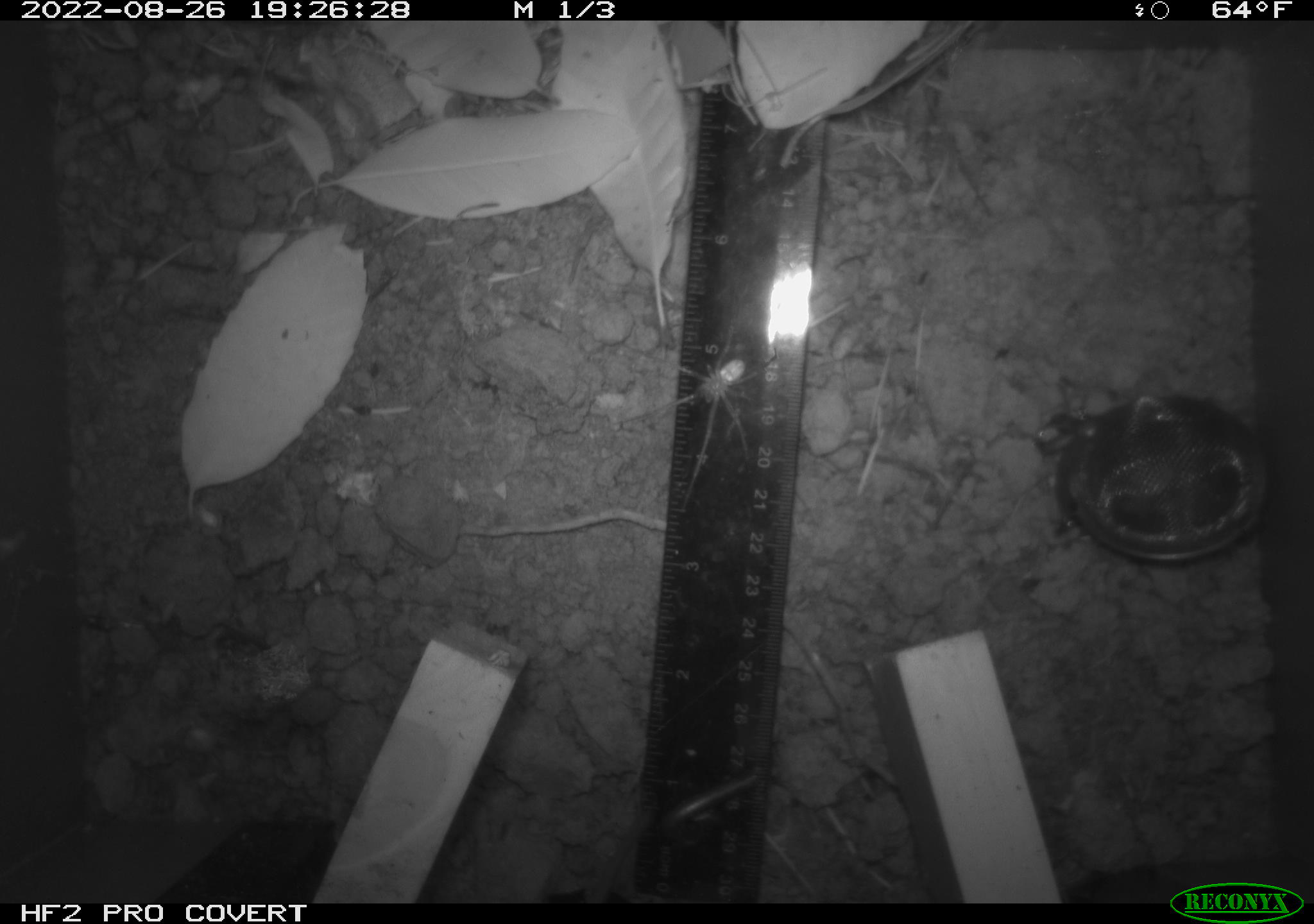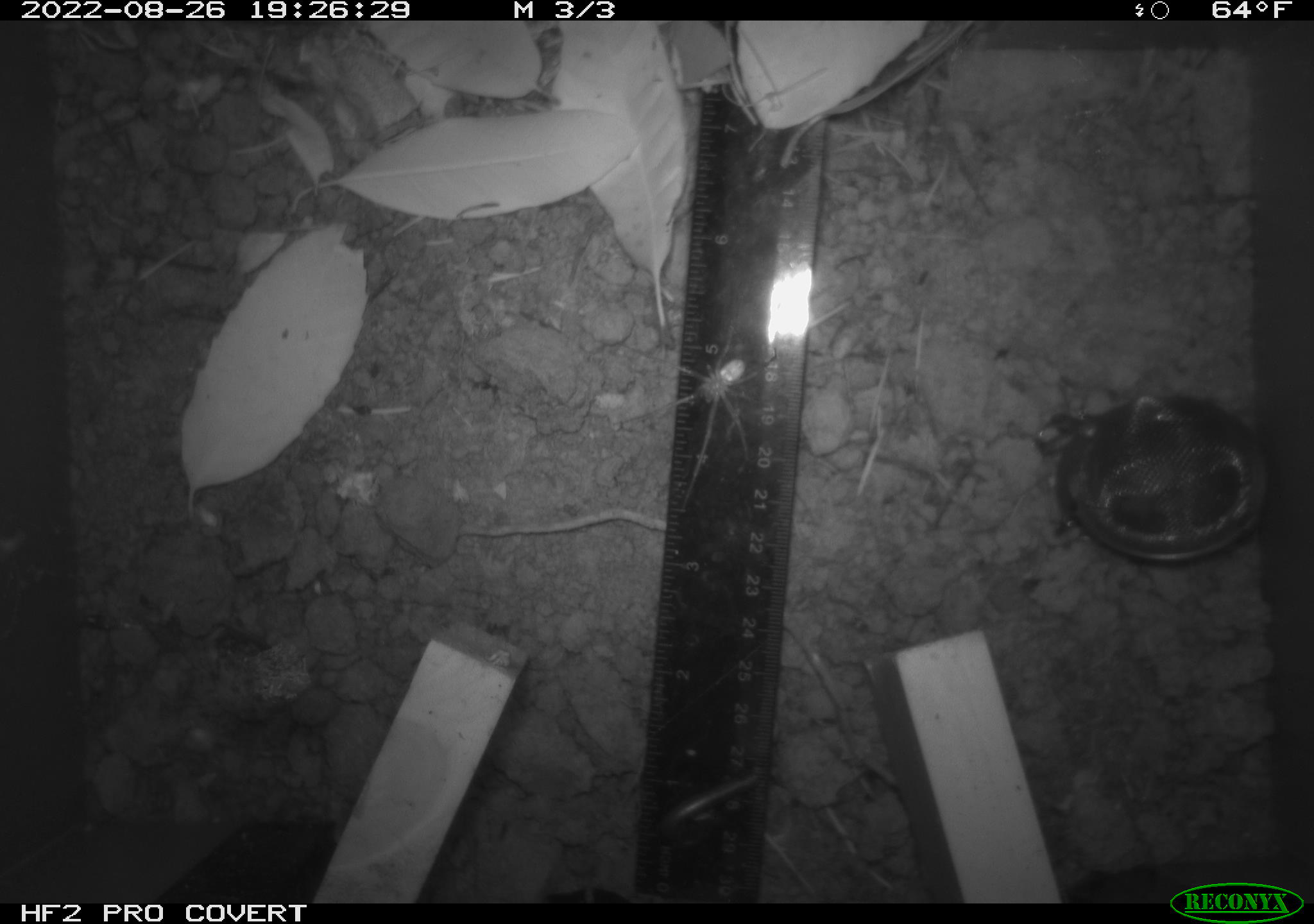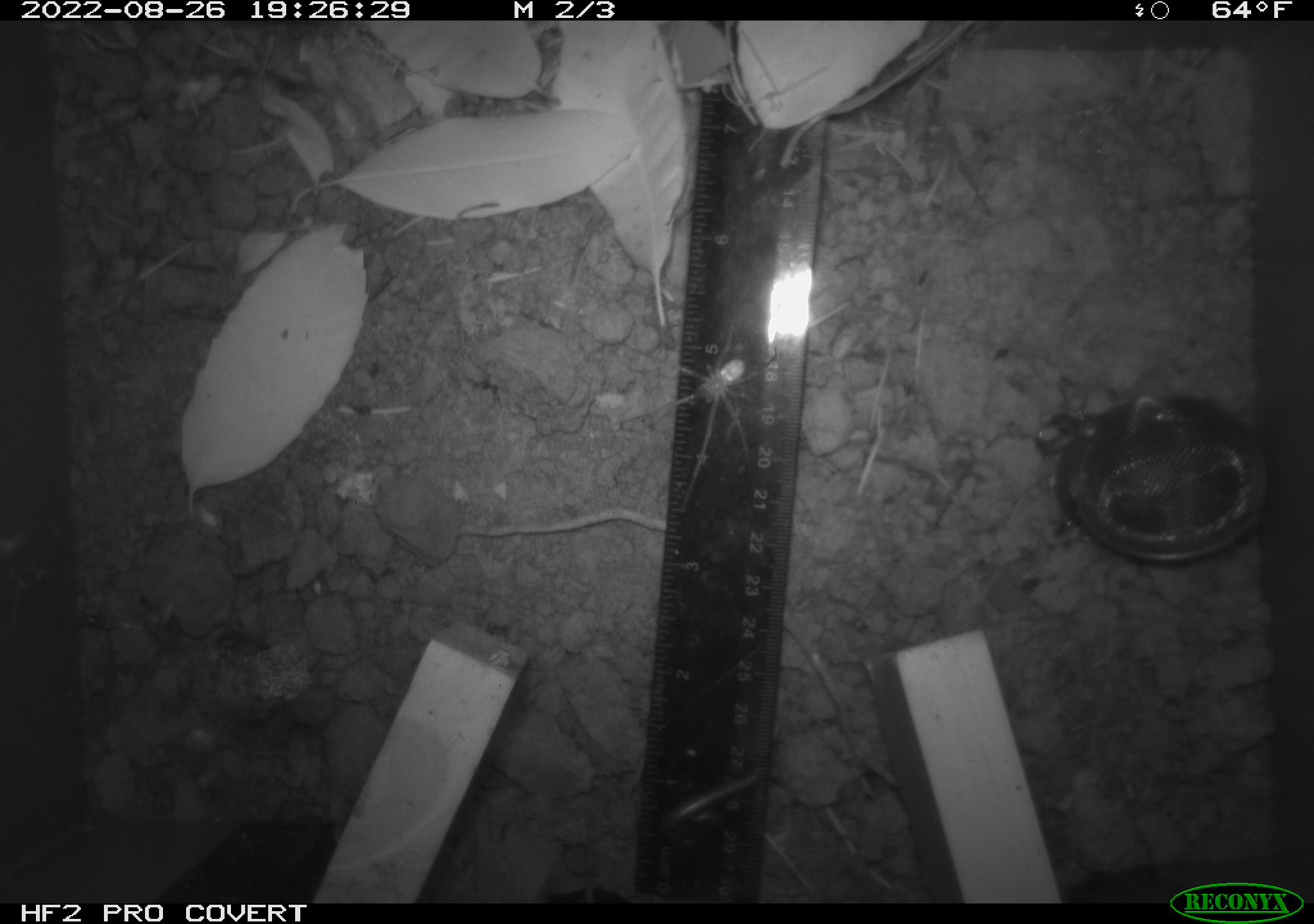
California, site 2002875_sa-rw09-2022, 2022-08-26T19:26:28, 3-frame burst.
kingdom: Animalia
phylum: Arthropoda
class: Arachnida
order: Araneae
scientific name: Araneae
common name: spider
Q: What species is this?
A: Spider (Araneae).